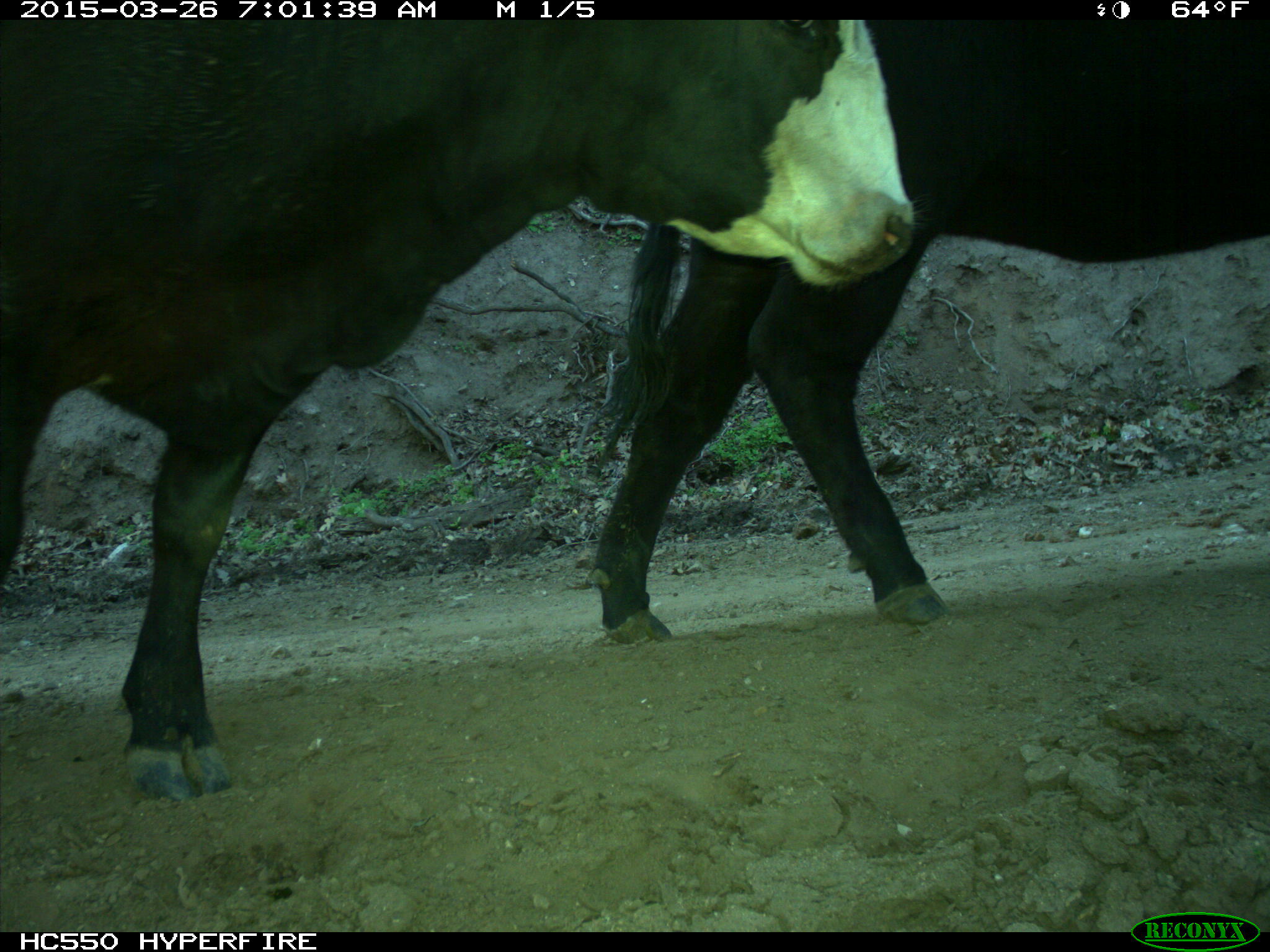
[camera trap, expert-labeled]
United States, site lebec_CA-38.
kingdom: Animalia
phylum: Chordata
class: Mammalia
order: Artiodactyla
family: Bovidae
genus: Bos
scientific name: Bos taurus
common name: domestic cow